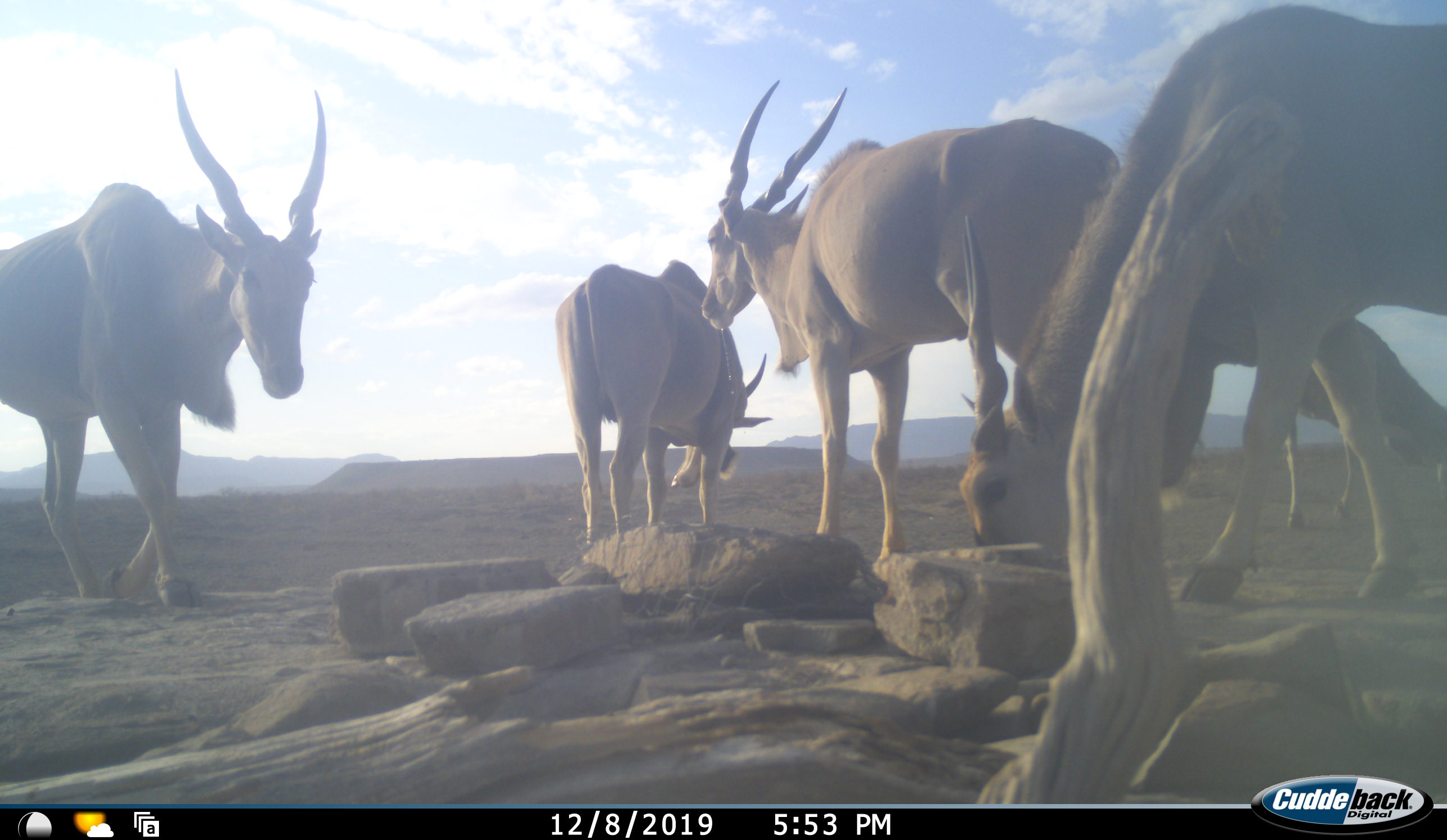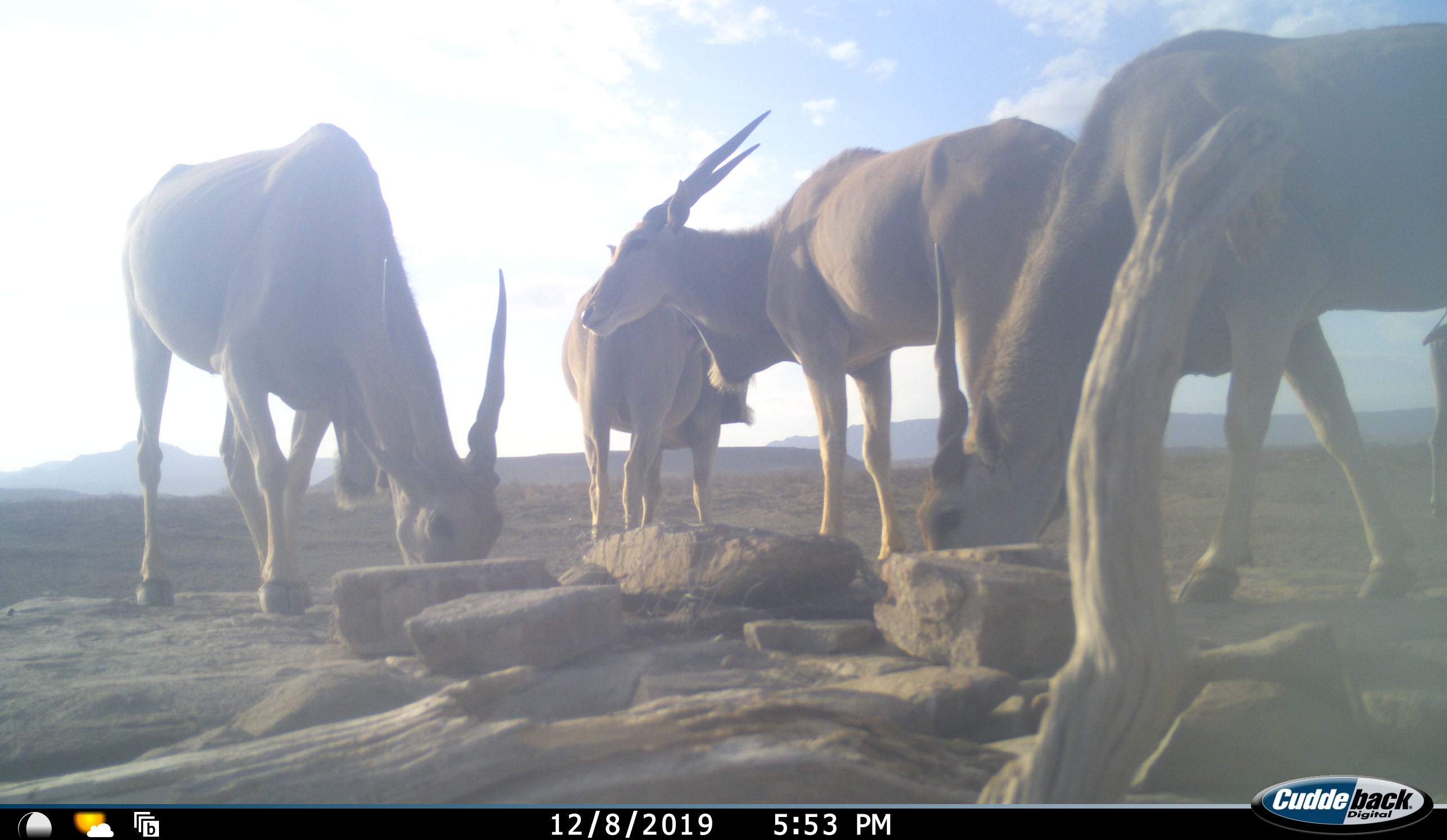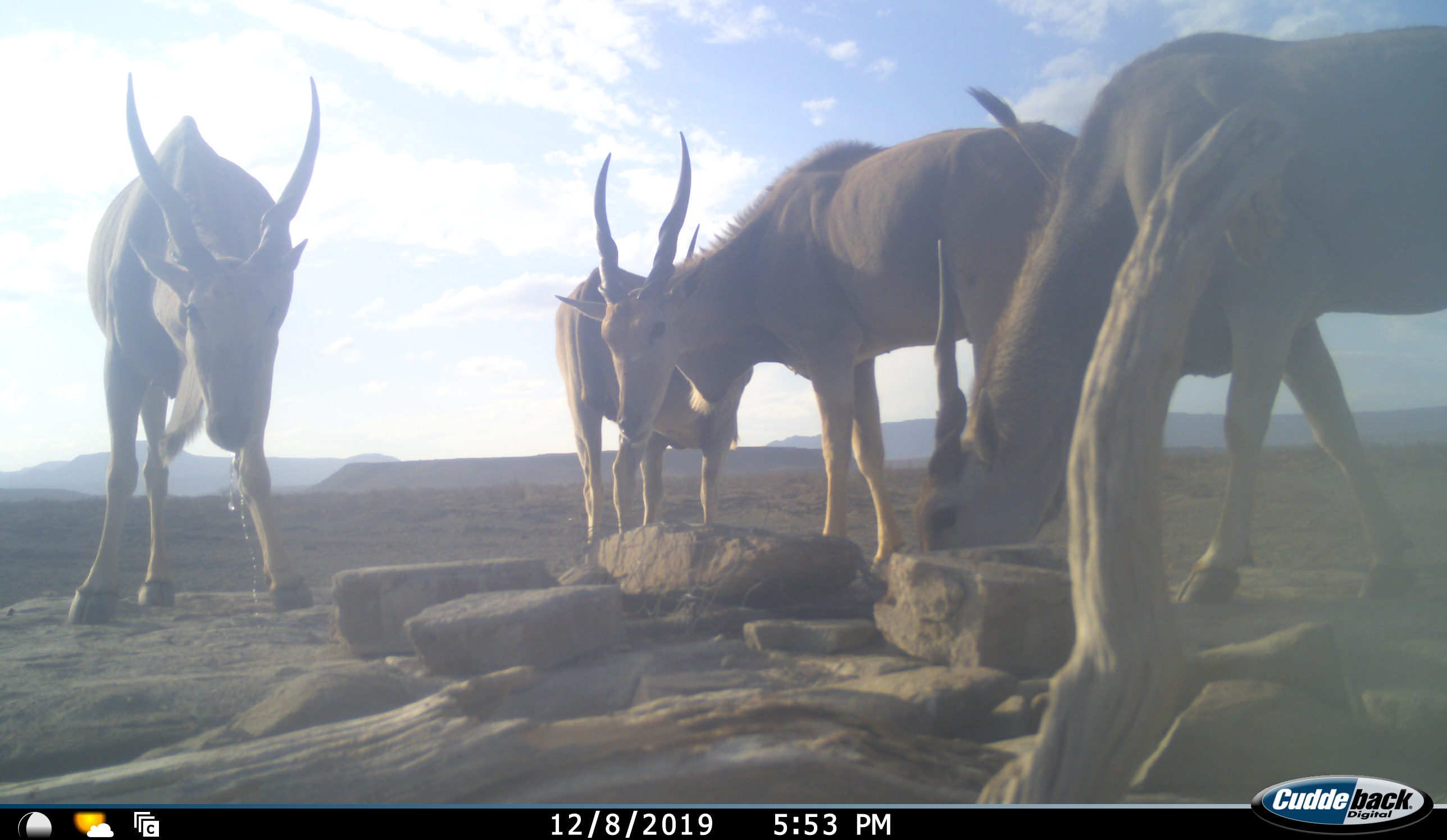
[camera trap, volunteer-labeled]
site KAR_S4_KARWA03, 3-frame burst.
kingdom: Animalia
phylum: Chordata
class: Mammalia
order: Artiodactyla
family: Bovidae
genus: Tragelaphus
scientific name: Tragelaphus oryx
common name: eland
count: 5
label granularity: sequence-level